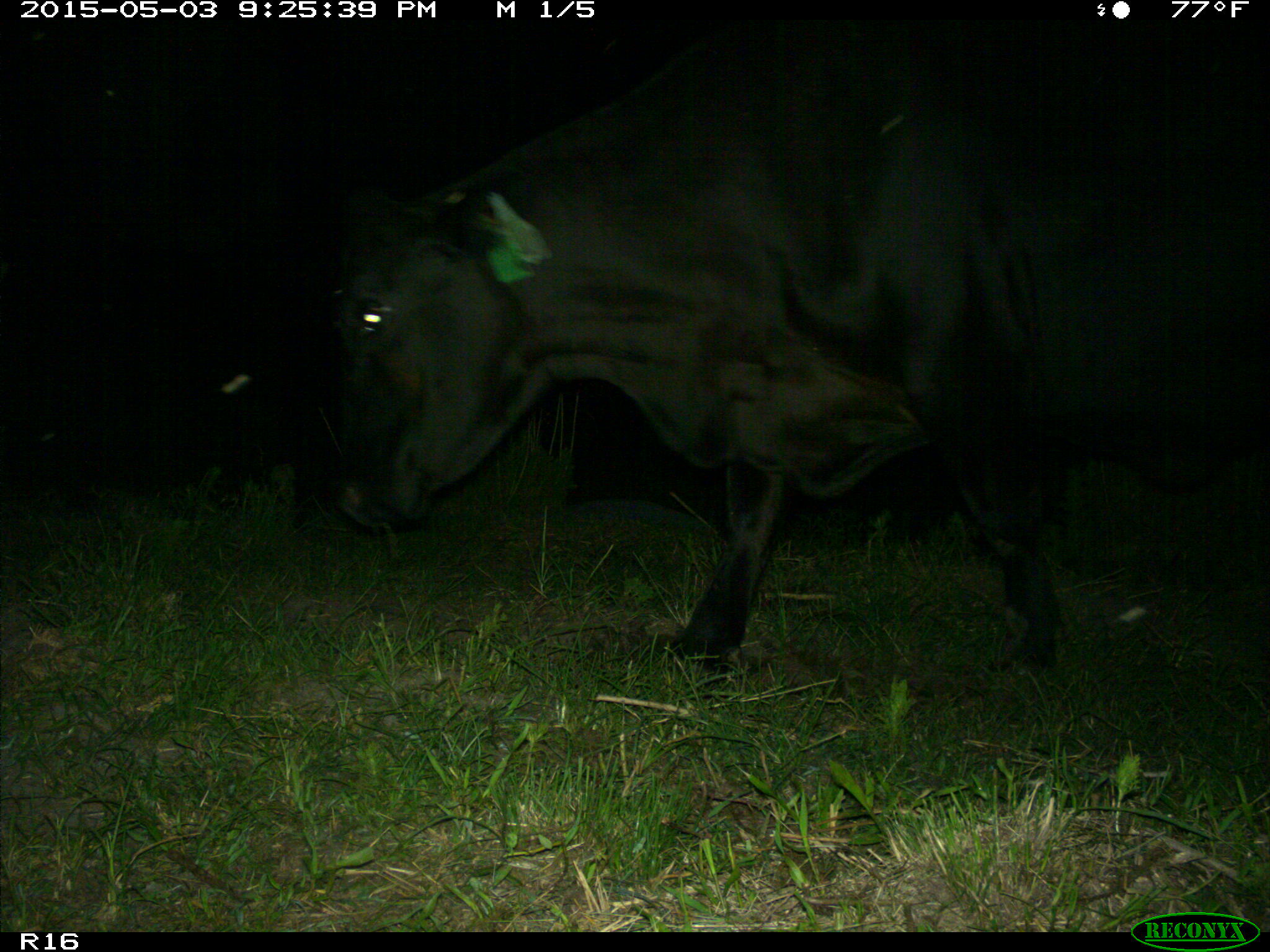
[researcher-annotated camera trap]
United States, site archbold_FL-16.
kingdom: Animalia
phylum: Chordata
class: Mammalia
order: Artiodactyla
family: Bovidae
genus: Bos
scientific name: Bos taurus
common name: domestic cow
Bos taurus (domestic cow).